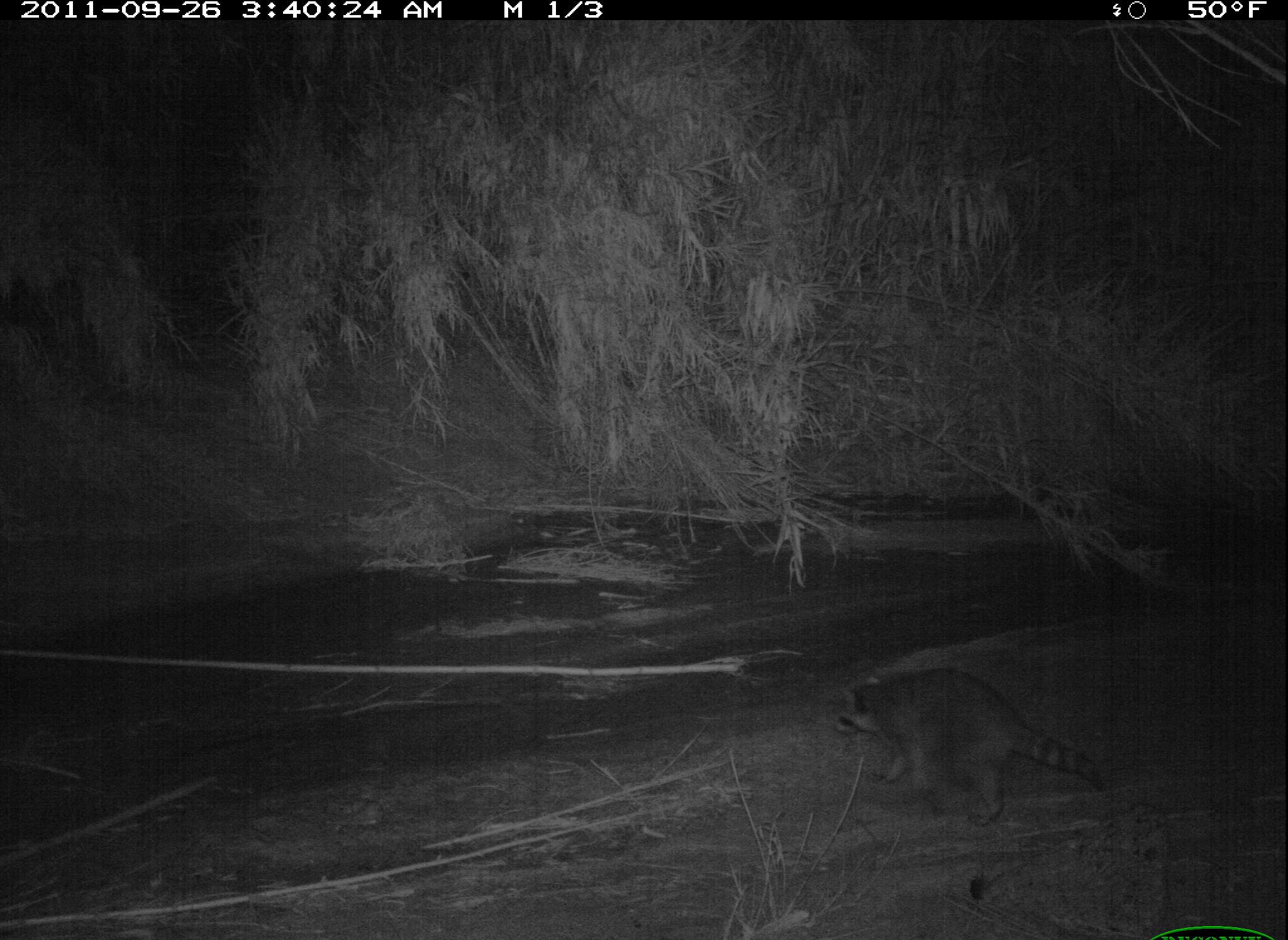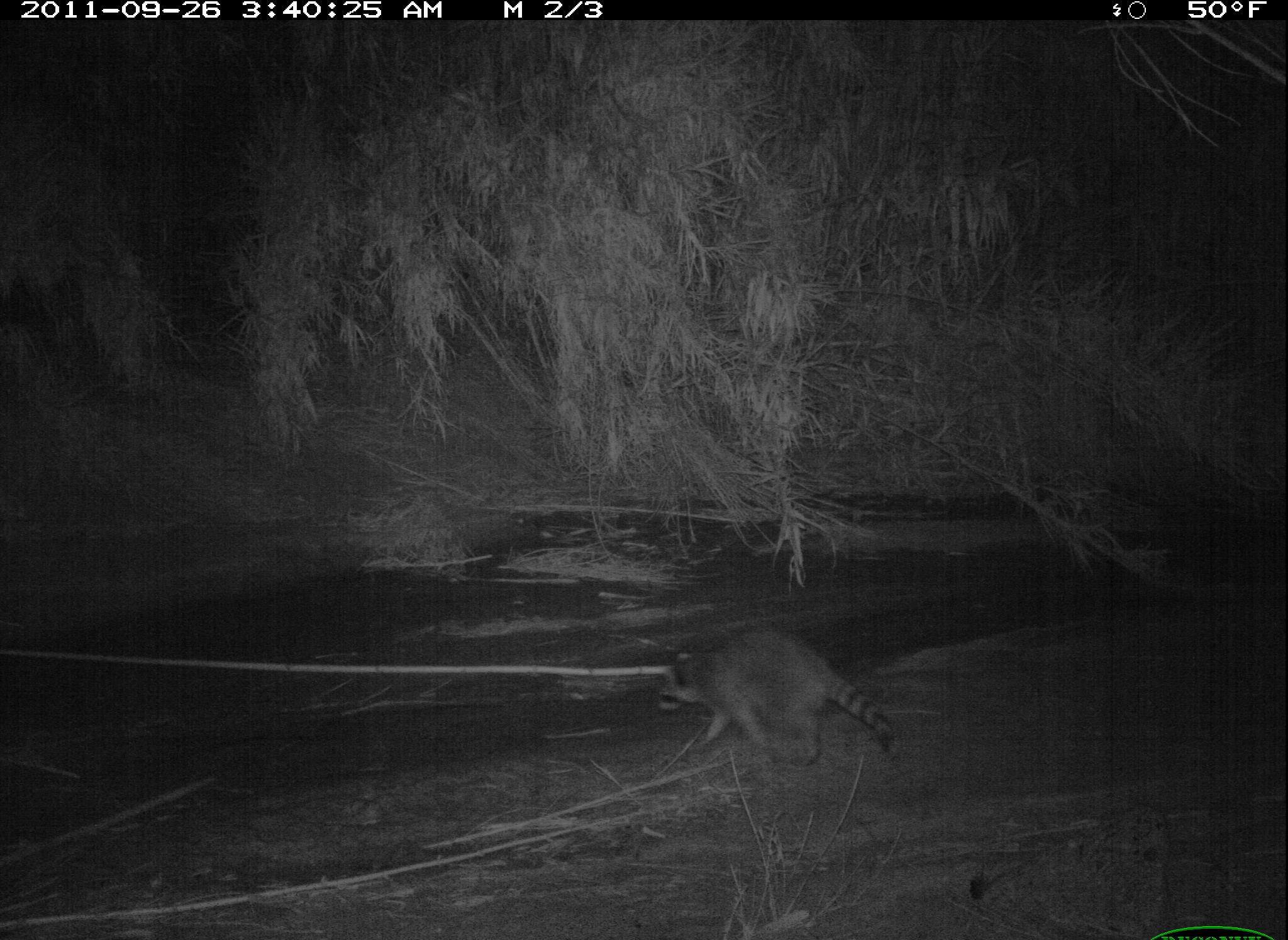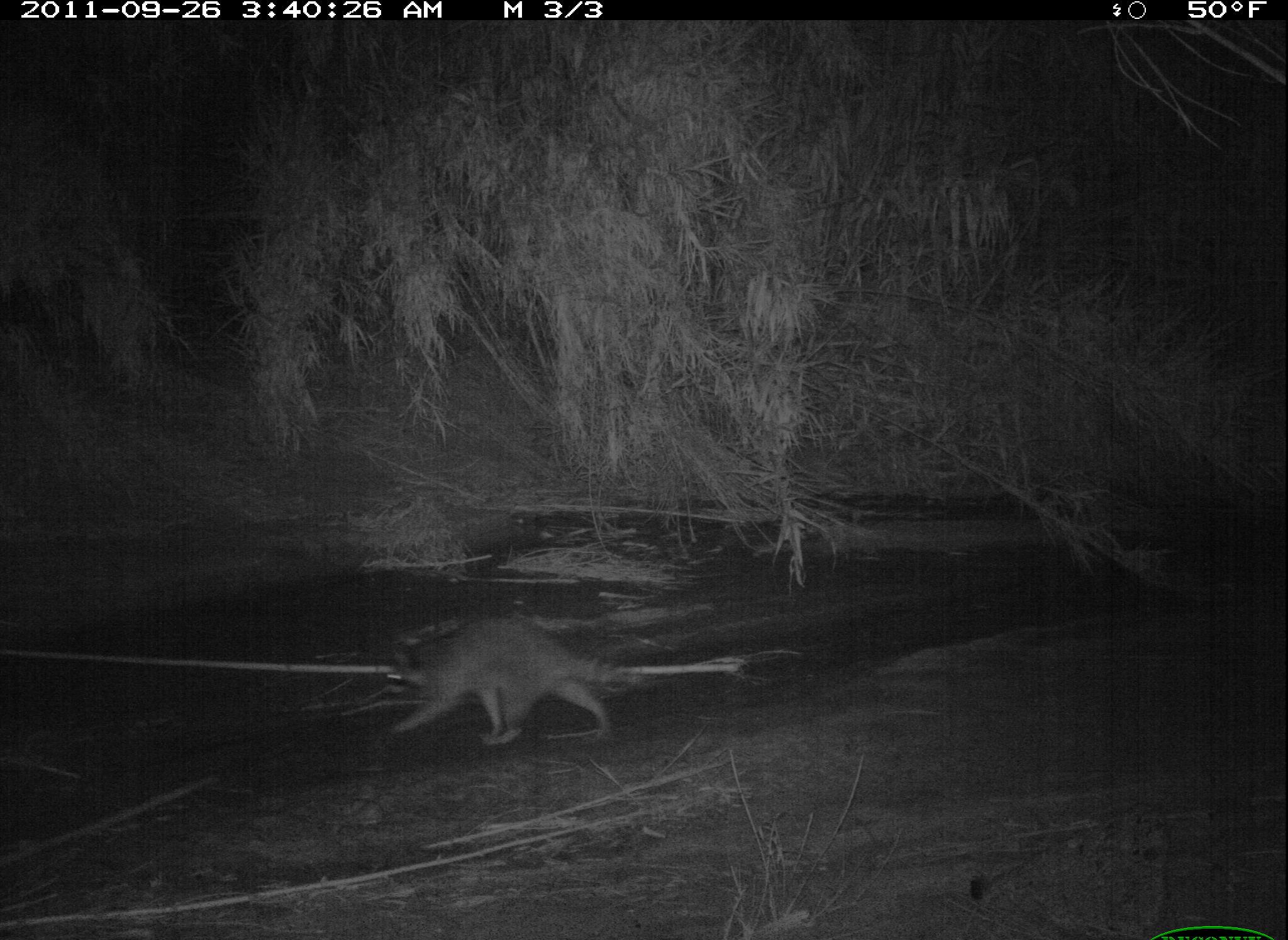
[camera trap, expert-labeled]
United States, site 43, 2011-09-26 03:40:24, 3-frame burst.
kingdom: Animalia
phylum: Chordata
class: Mammalia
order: Carnivora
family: Procyonidae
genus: Procyon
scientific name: Procyon lotor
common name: raccoon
Raccoon (Procyon lotor).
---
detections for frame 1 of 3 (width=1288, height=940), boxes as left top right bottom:
raccoon: 821 643 1111 846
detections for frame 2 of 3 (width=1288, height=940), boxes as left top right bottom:
raccoon: 654 610 905 780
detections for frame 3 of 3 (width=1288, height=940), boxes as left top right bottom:
raccoon: 374 617 658 778